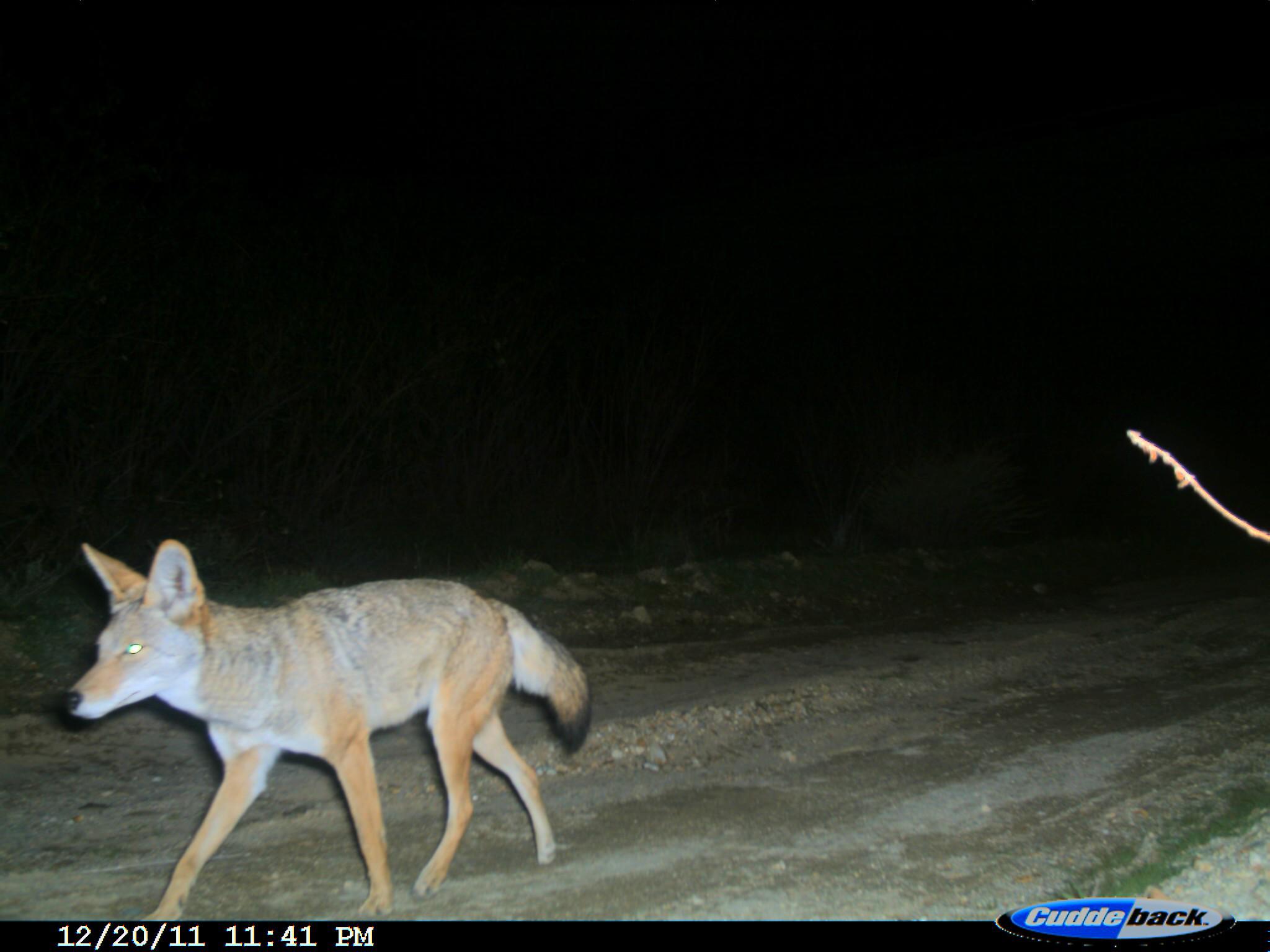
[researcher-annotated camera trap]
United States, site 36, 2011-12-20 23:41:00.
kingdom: Animalia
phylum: Chordata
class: Mammalia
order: Carnivora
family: Canidae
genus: Canis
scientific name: Canis latrans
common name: coyote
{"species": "coyote (Canis latrans)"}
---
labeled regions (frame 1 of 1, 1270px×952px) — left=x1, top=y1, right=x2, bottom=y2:
coyote: left=60, top=536, right=599, bottom=923